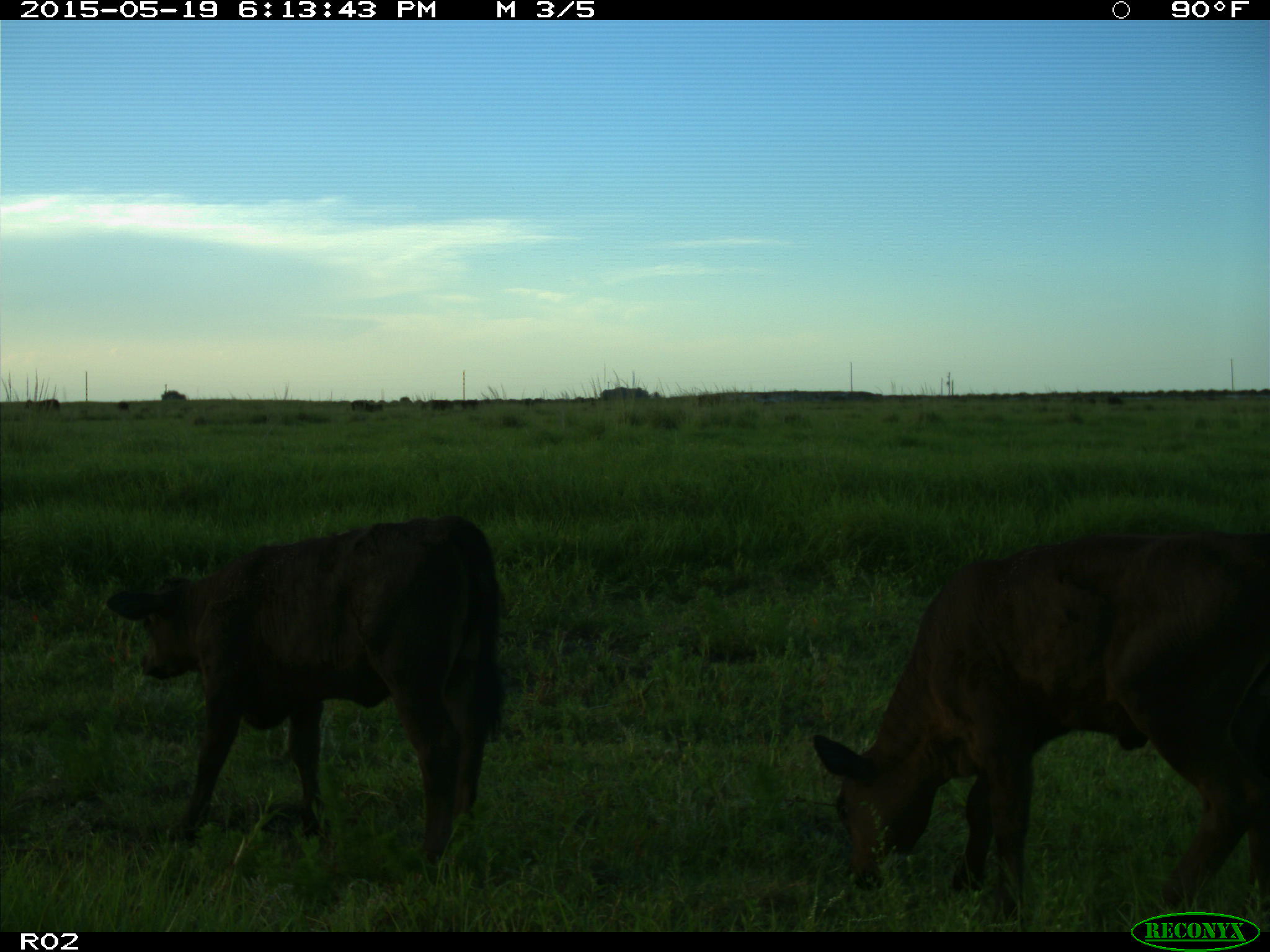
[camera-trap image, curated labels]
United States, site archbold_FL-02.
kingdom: Animalia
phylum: Chordata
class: Mammalia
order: Artiodactyla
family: Bovidae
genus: Bos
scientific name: Bos taurus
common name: domestic cow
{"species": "Bos taurus (domestic cow)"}